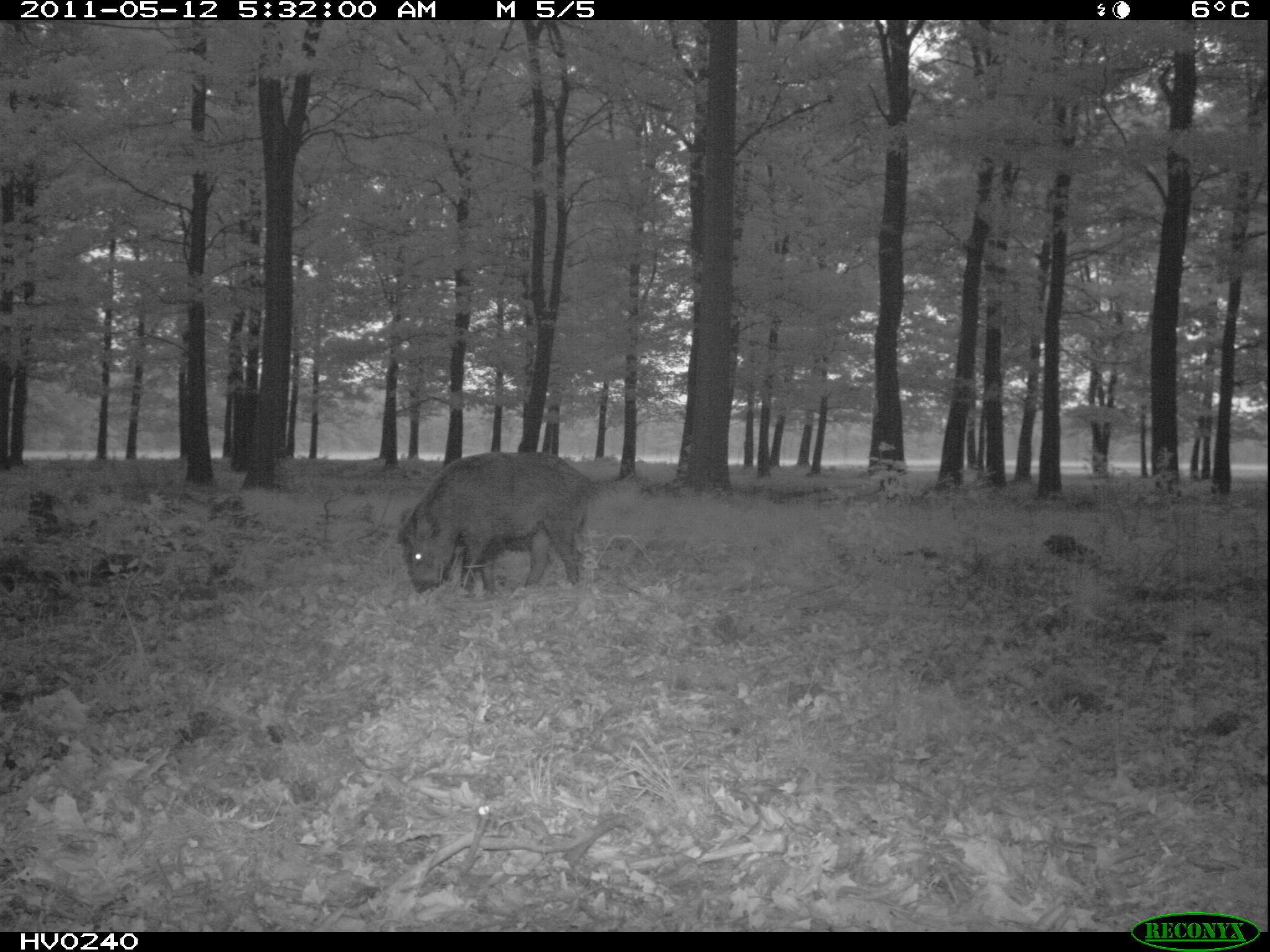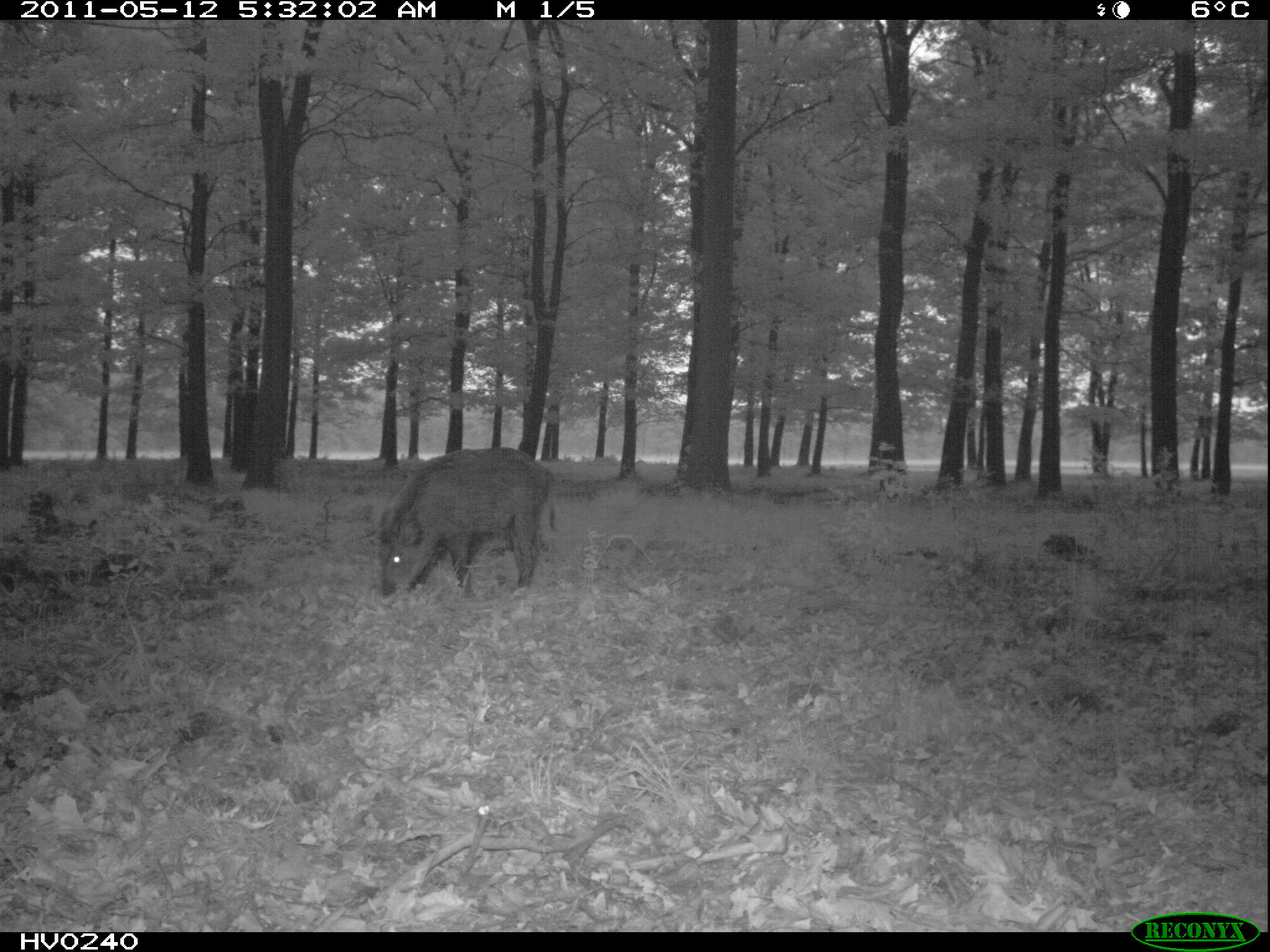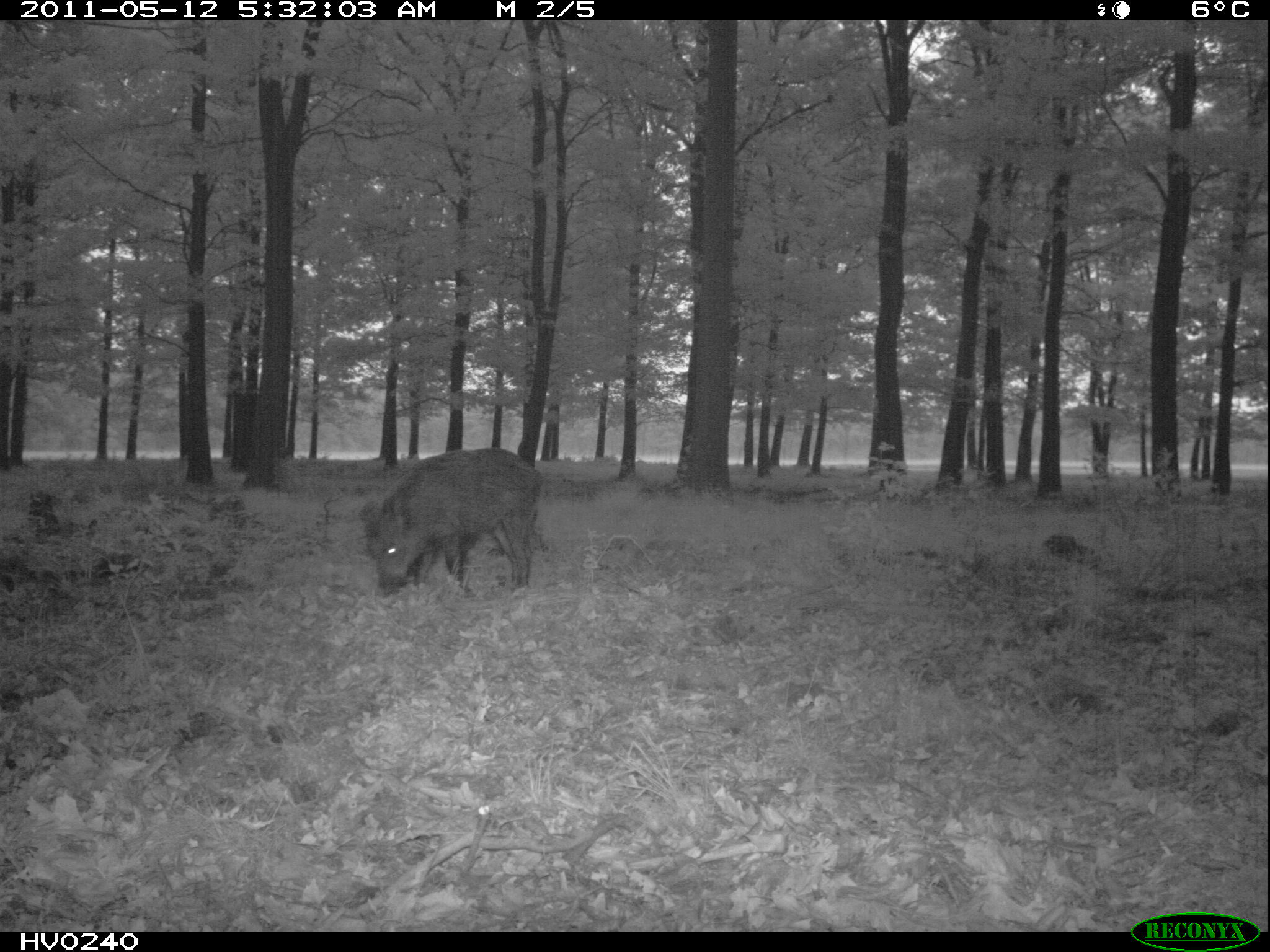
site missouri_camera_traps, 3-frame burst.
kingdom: Animalia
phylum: Chordata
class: Mammalia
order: Artiodactyla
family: Suidae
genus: Sus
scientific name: Sus scrofa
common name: wild boar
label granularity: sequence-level